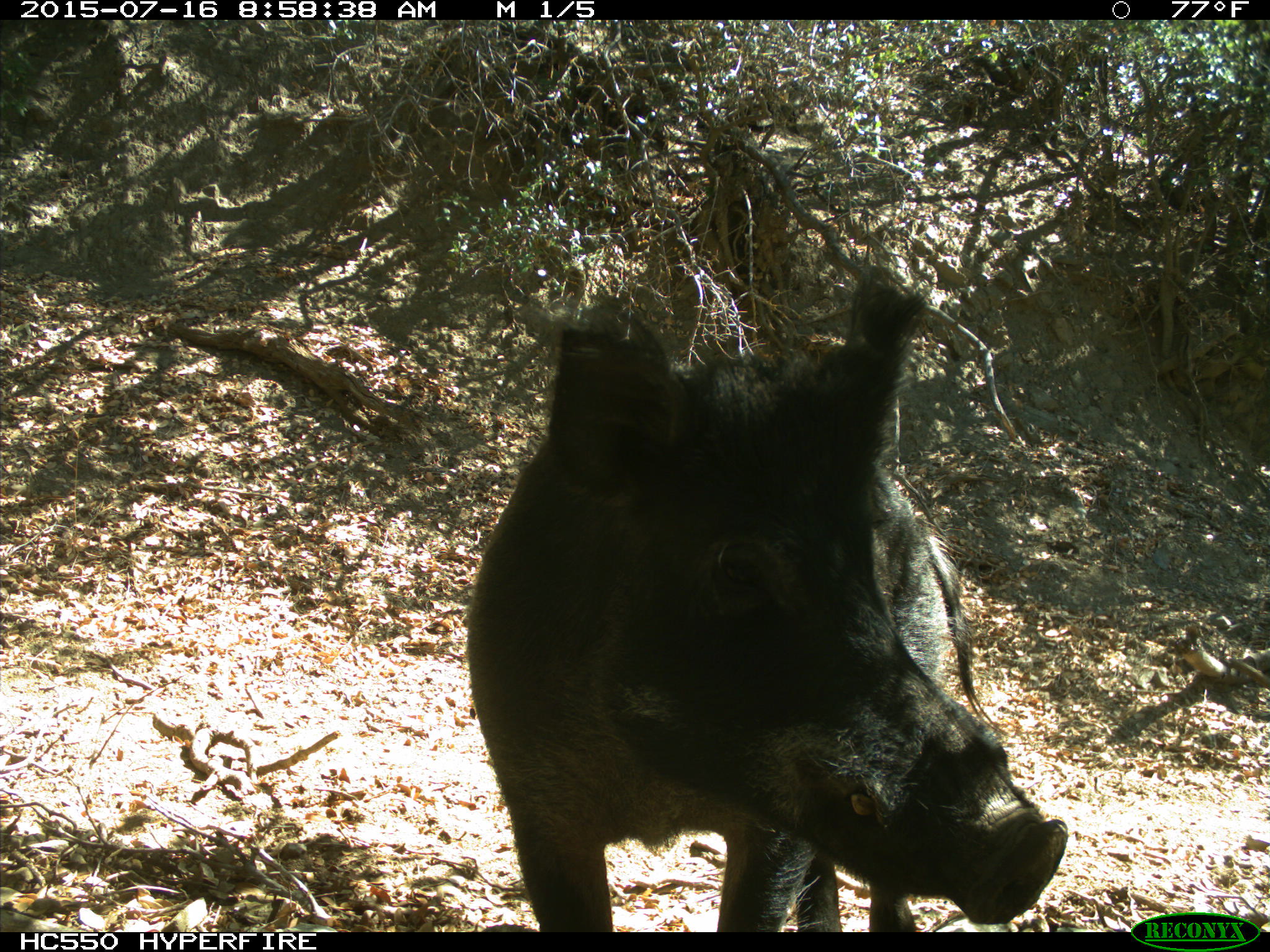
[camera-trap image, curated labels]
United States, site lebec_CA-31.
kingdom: Animalia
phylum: Chordata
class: Mammalia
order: Artiodactyla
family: Suidae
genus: Sus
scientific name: Sus scrofa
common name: wild boar